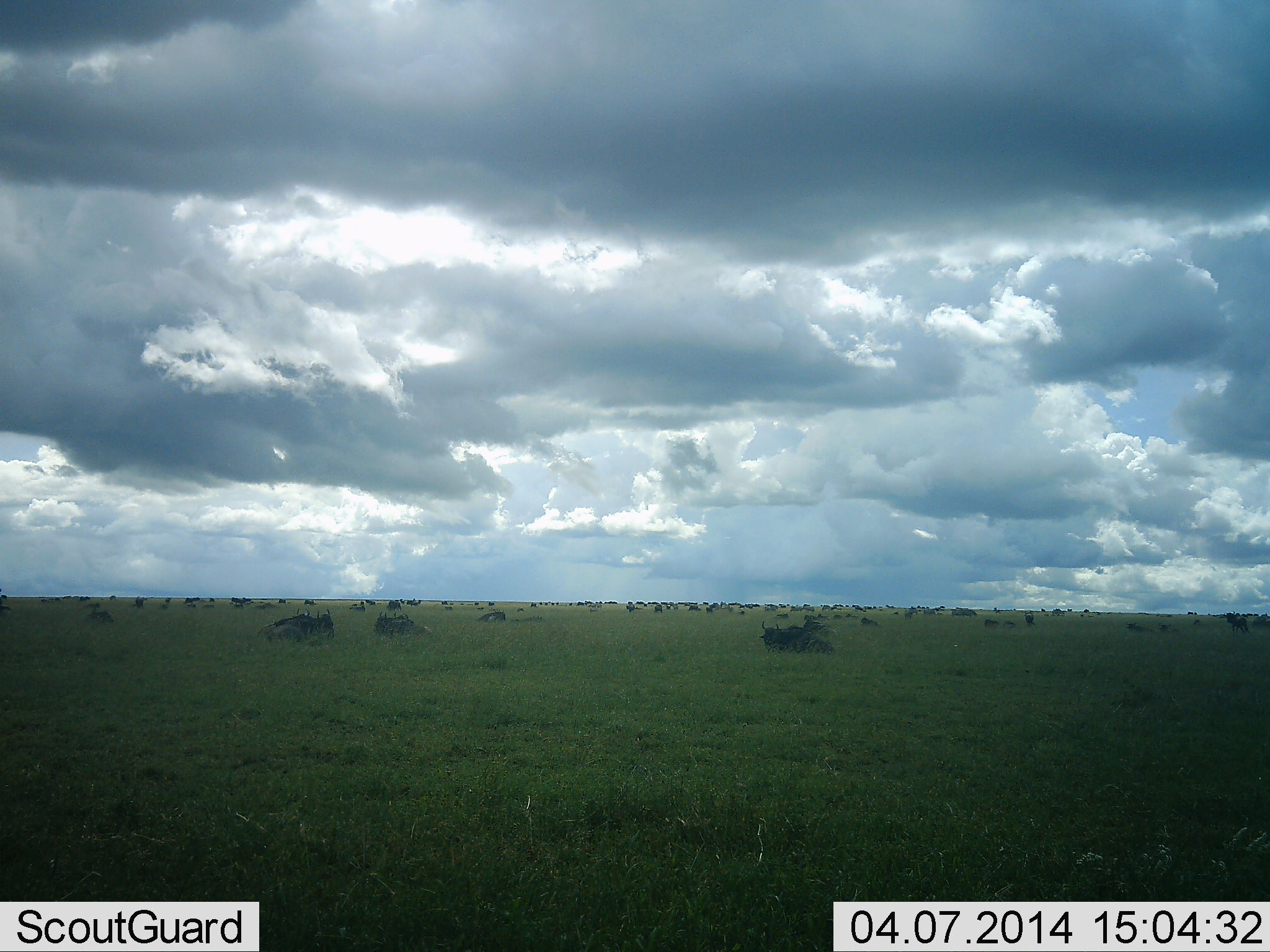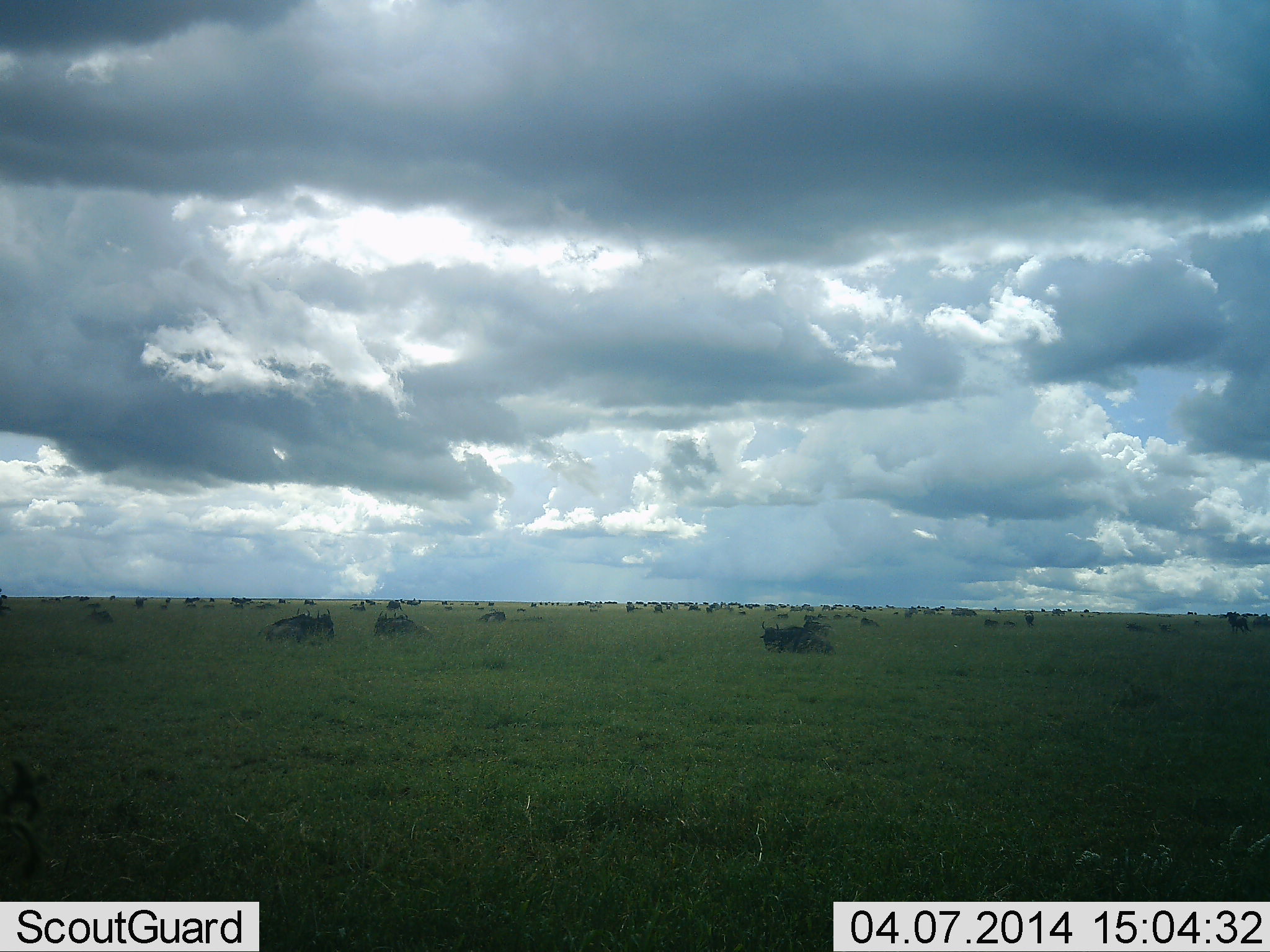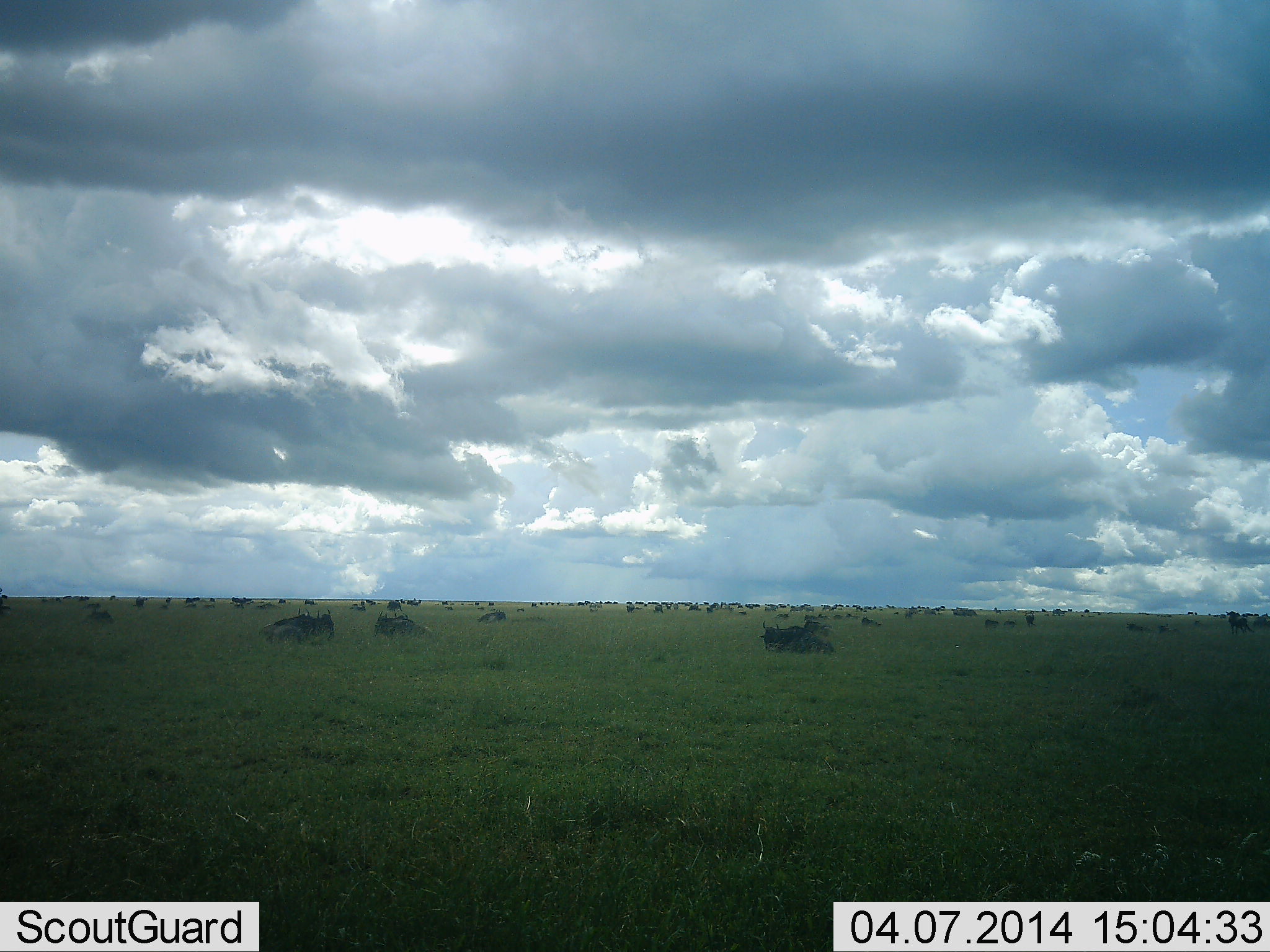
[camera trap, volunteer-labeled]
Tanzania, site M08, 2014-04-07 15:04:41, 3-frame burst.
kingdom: Animalia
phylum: Chordata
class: Mammalia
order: Artiodactyla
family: Bovidae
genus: Connochaetes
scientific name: Connochaetes taurinus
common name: blue wildebeest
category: wildebeest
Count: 11-50.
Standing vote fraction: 40%.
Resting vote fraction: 80%.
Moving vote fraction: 10%.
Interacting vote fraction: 0%.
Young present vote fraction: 0%.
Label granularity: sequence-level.